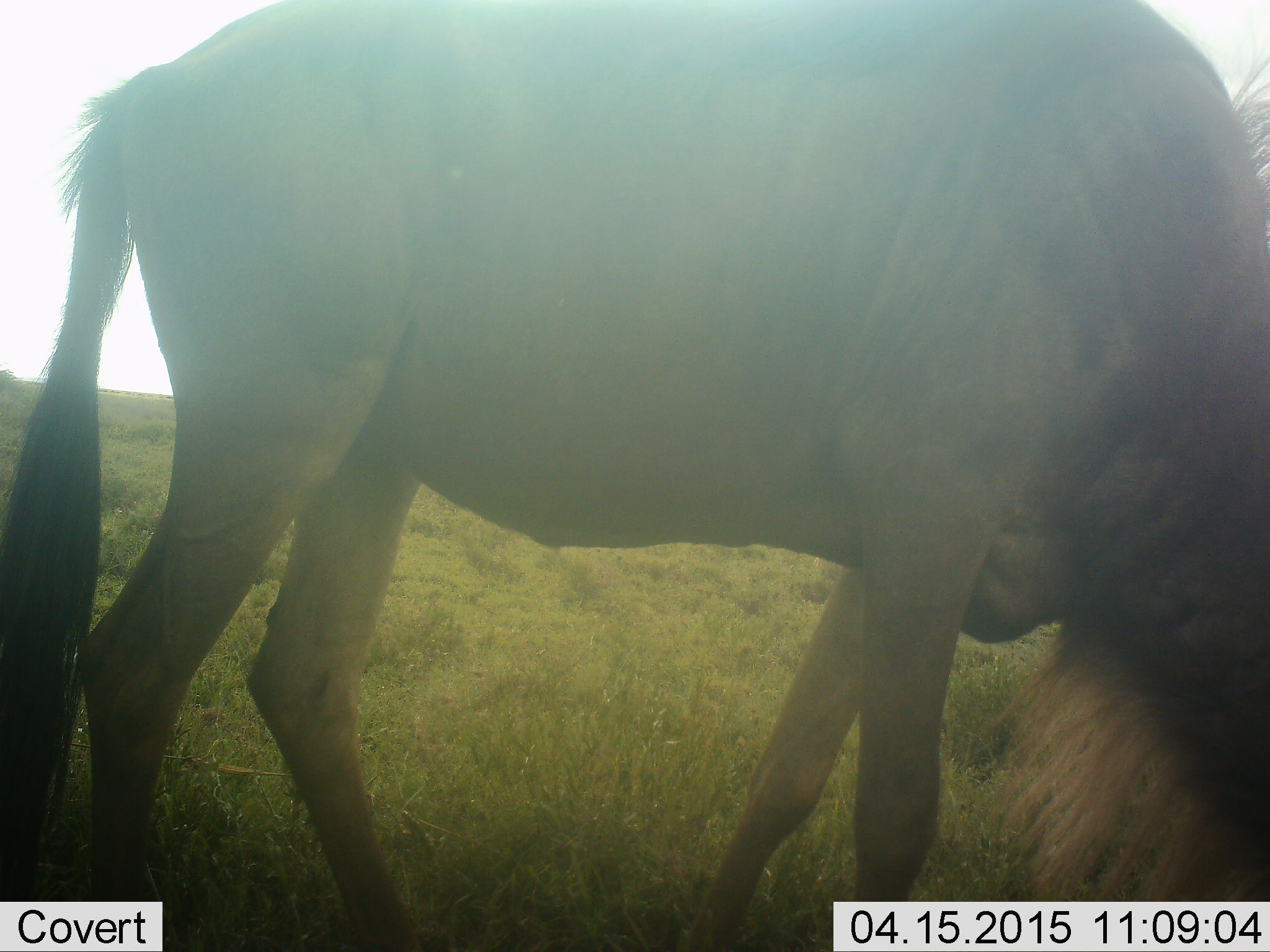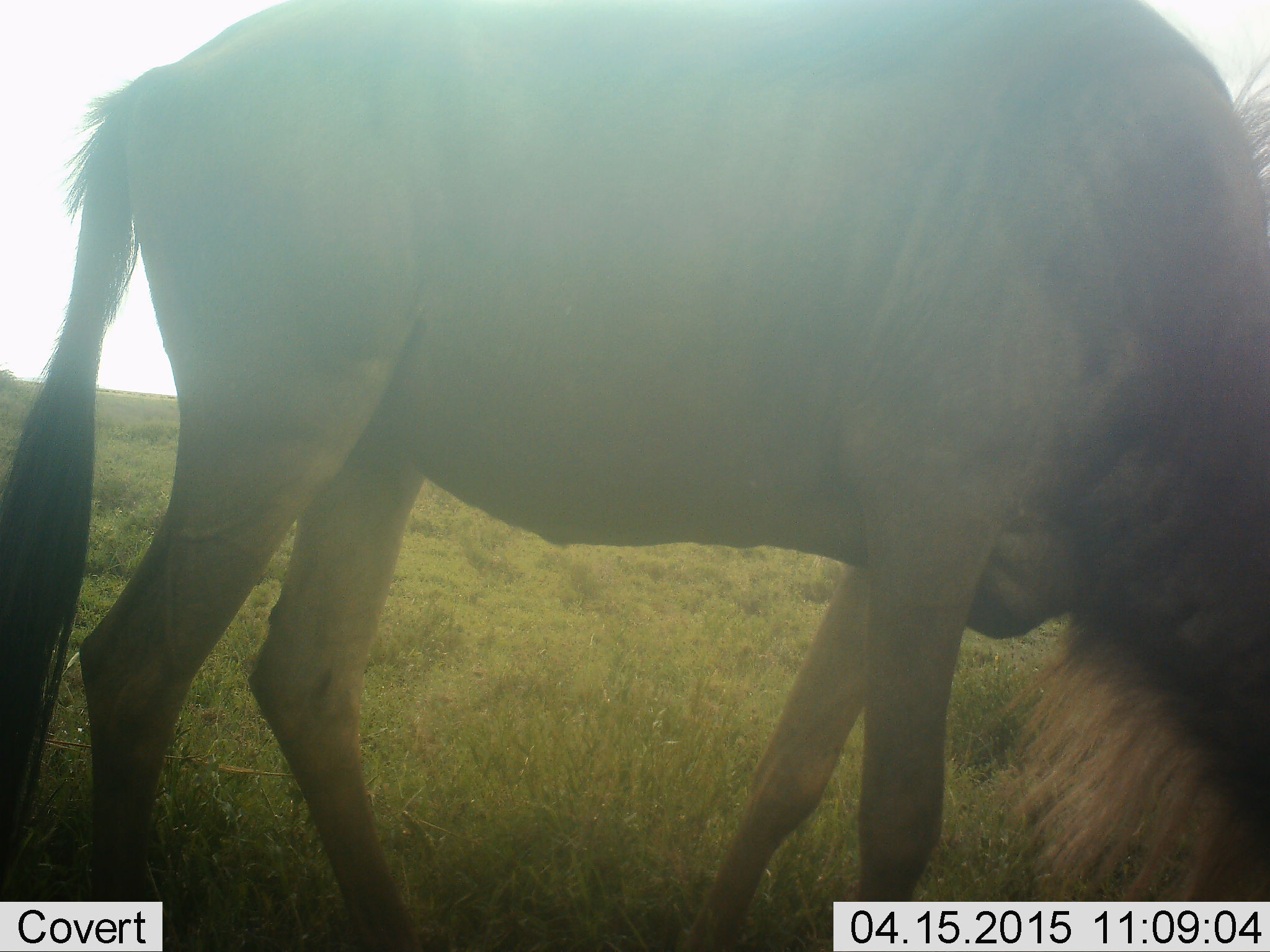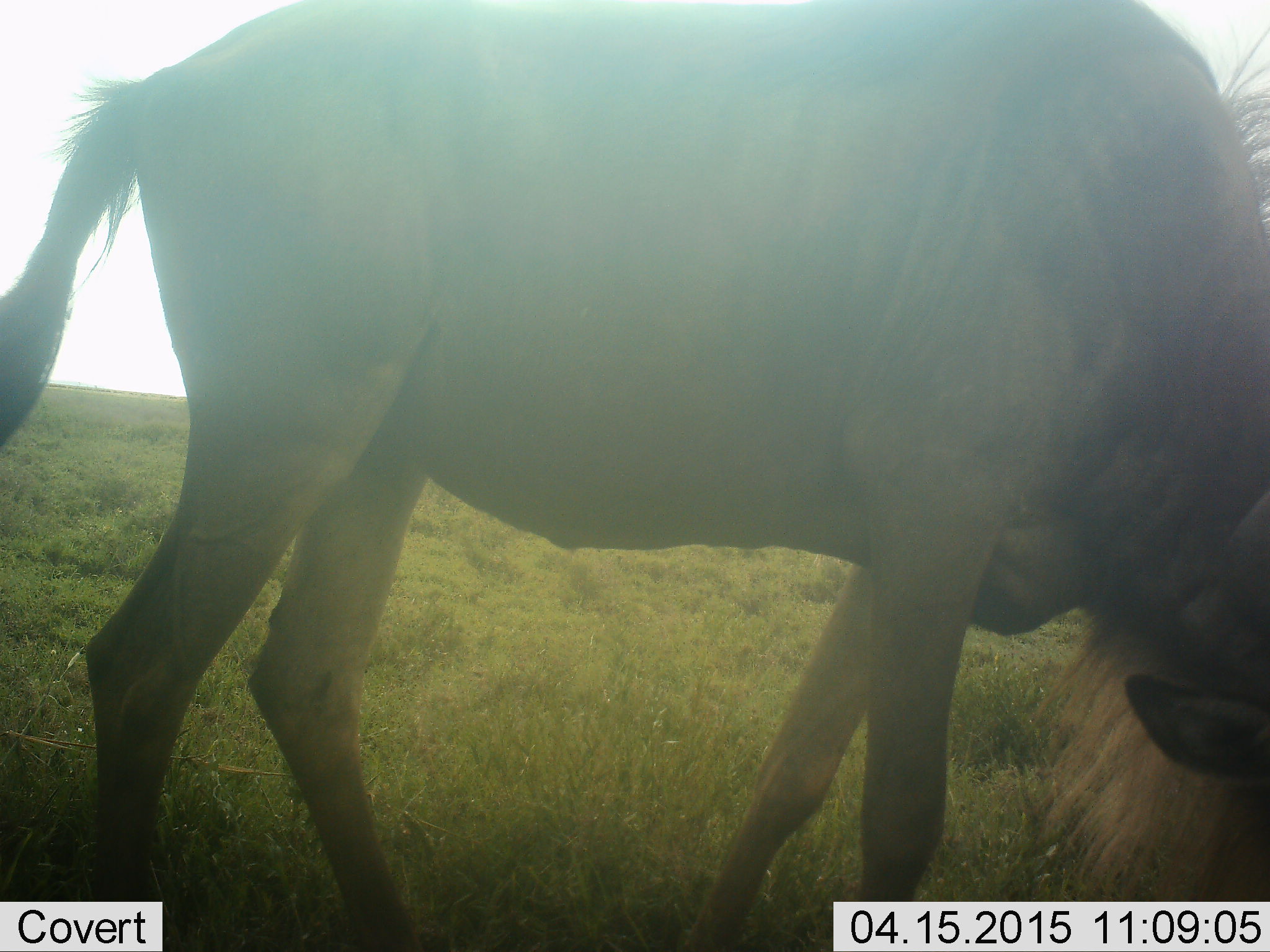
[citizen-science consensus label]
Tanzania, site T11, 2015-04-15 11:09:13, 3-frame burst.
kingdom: Animalia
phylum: Chordata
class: Mammalia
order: Artiodactyla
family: Bovidae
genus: Connochaetes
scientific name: Connochaetes taurinus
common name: blue wildebeest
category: wildebeest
Wildebeest (blue wildebeest) (Connochaetes taurinus), count 1. Behavior (volunteer vote fractions): standing 20%, resting 0%, moving 0%, interacting 0%. Young present (vote fraction): 0%. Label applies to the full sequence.